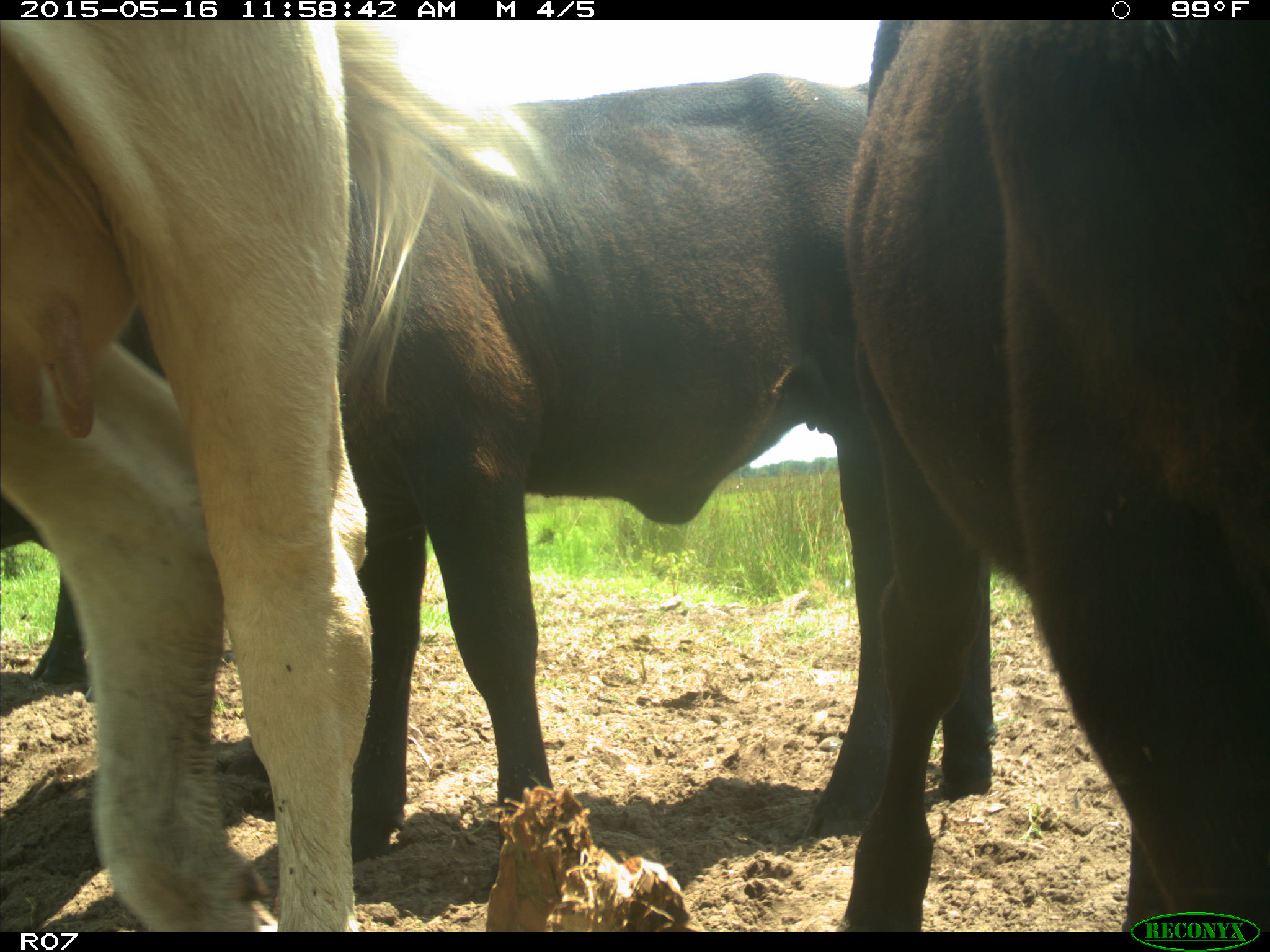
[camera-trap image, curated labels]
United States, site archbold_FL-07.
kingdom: Animalia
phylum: Chordata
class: Mammalia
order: Artiodactyla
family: Bovidae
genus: Bos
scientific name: Bos taurus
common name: domestic cow